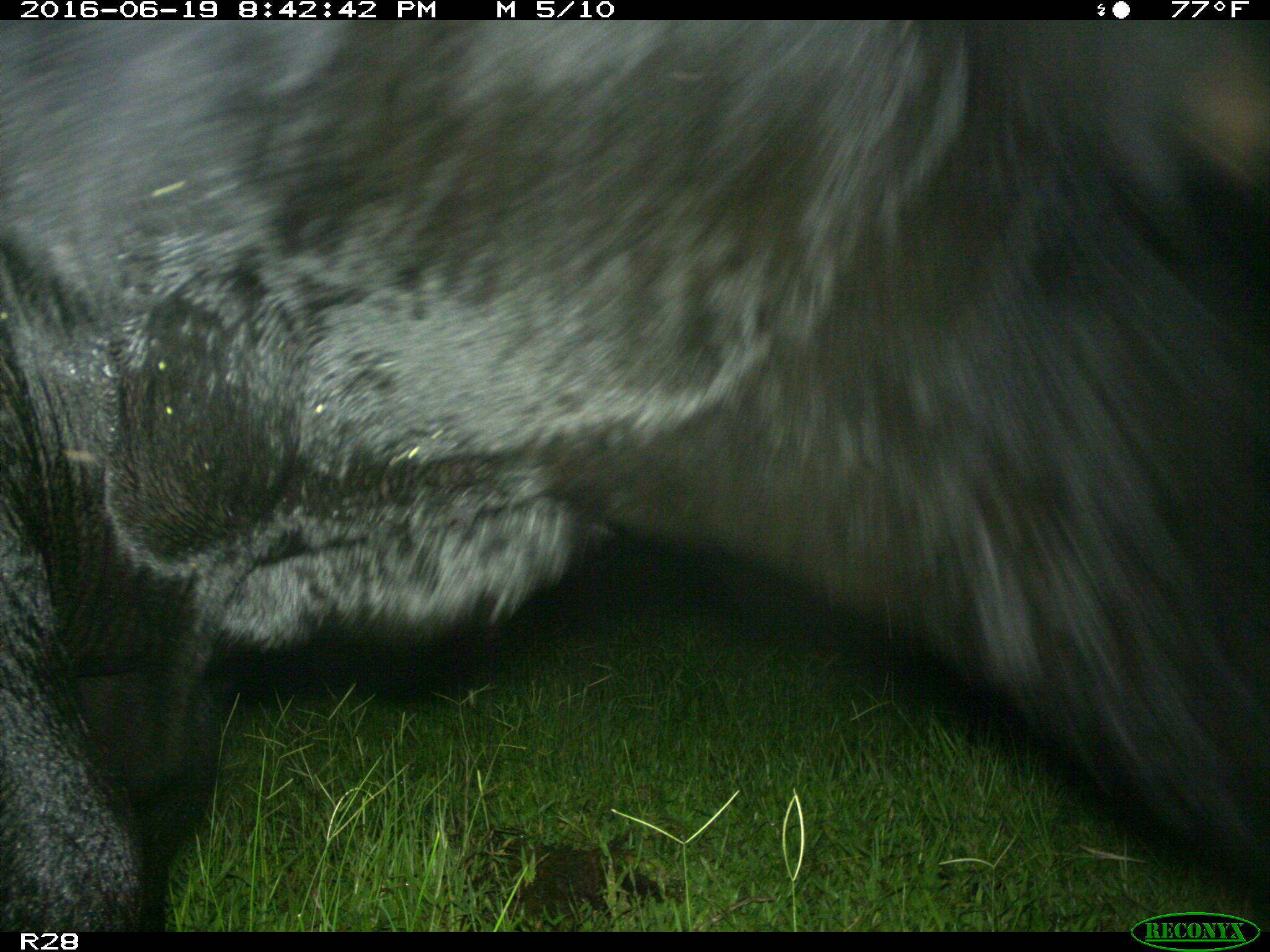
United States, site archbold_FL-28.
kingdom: Animalia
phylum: Chordata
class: Mammalia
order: Artiodactyla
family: Bovidae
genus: Bos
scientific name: Bos taurus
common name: domestic cow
Bos taurus (domestic cow).